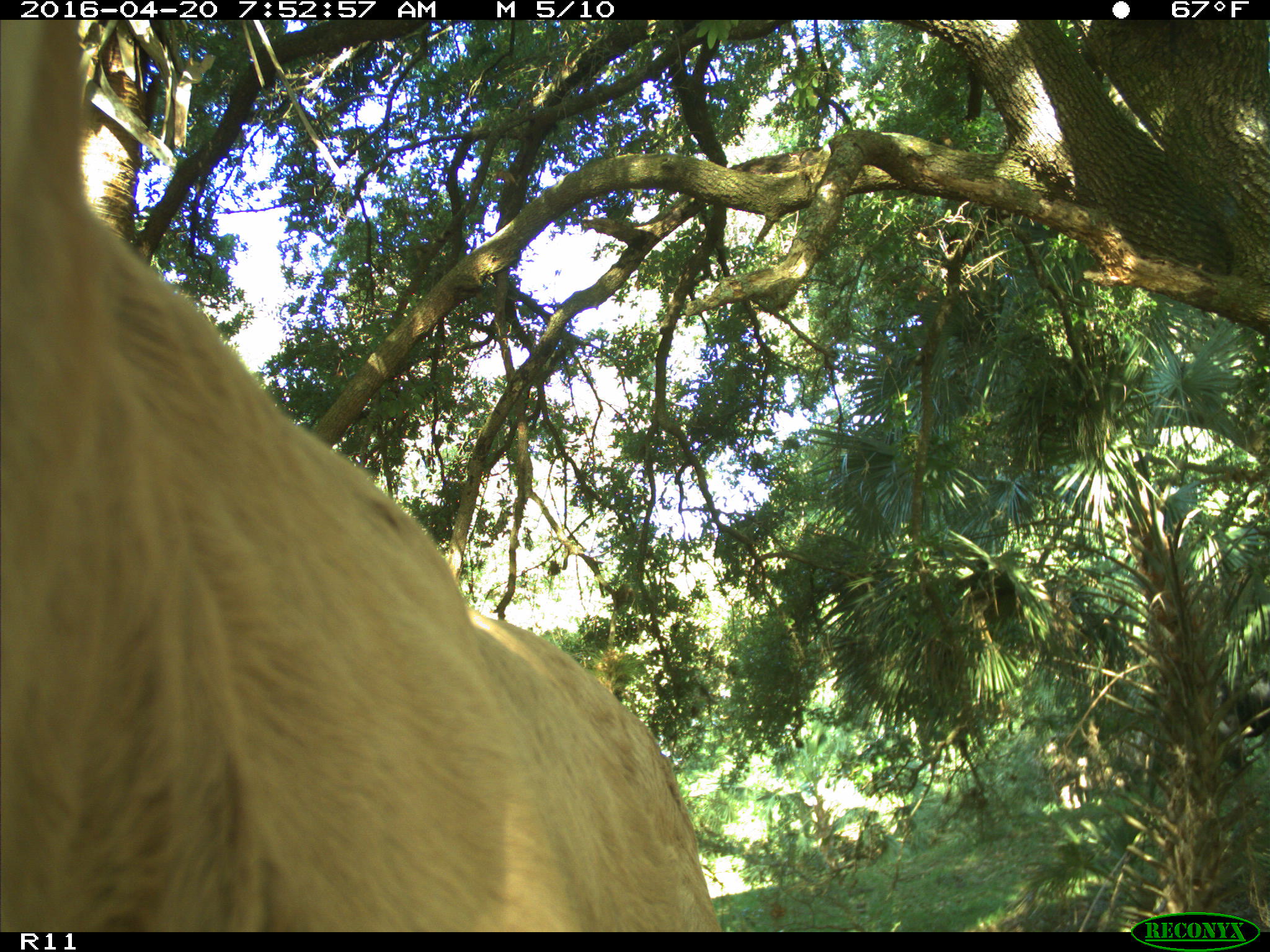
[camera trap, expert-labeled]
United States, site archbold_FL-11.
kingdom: Animalia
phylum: Chordata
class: Mammalia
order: Artiodactyla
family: Bovidae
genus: Bos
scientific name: Bos taurus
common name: domestic cow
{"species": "Bos taurus (domestic cow)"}